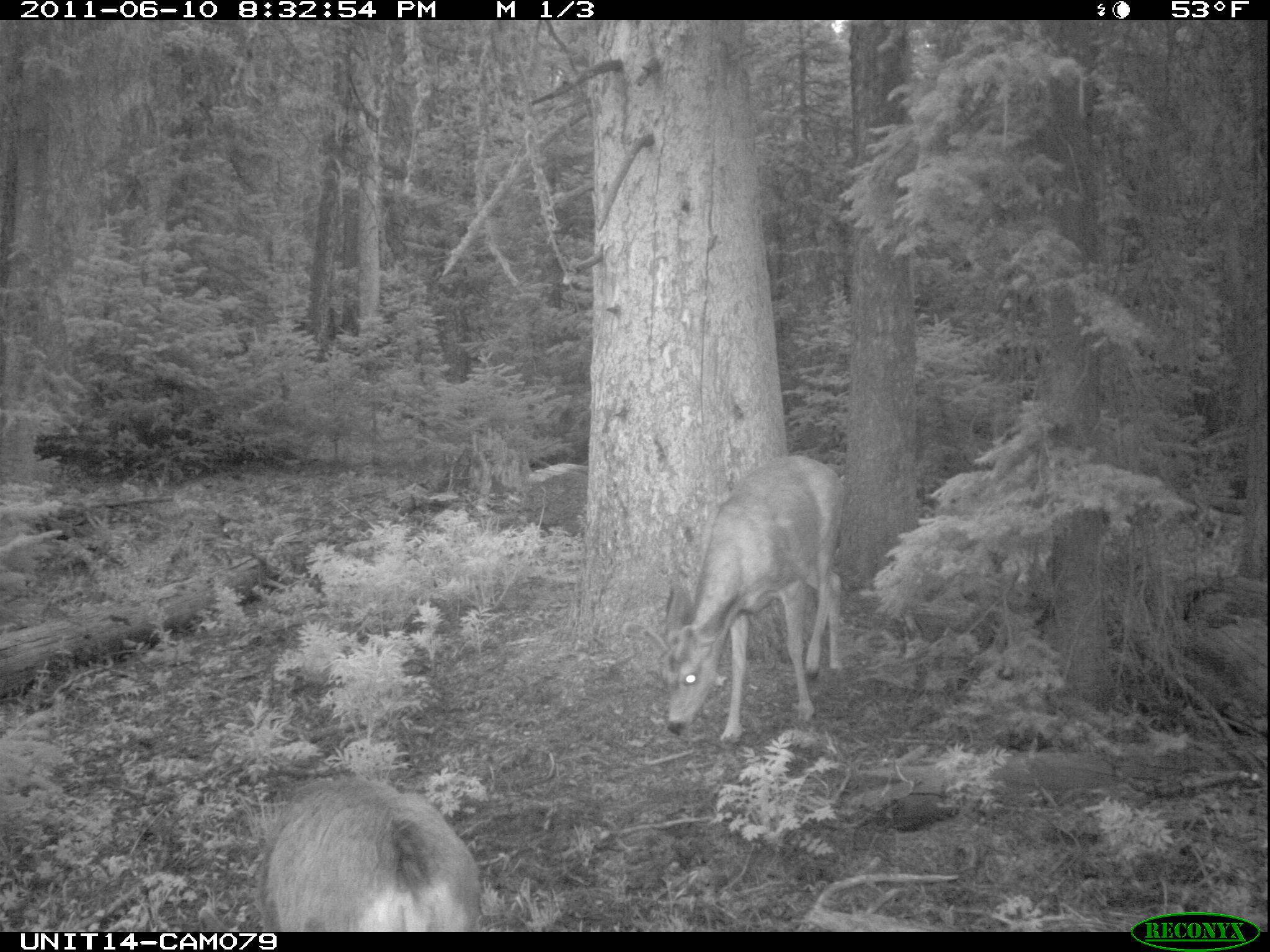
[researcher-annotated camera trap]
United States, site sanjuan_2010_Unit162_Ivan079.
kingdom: Animalia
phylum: Chordata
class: Mammalia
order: Artiodactyla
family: Cervidae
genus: Odocoileus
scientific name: Odocoileus hemionus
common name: mule deer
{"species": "Odocoileus hemionus (mule deer)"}